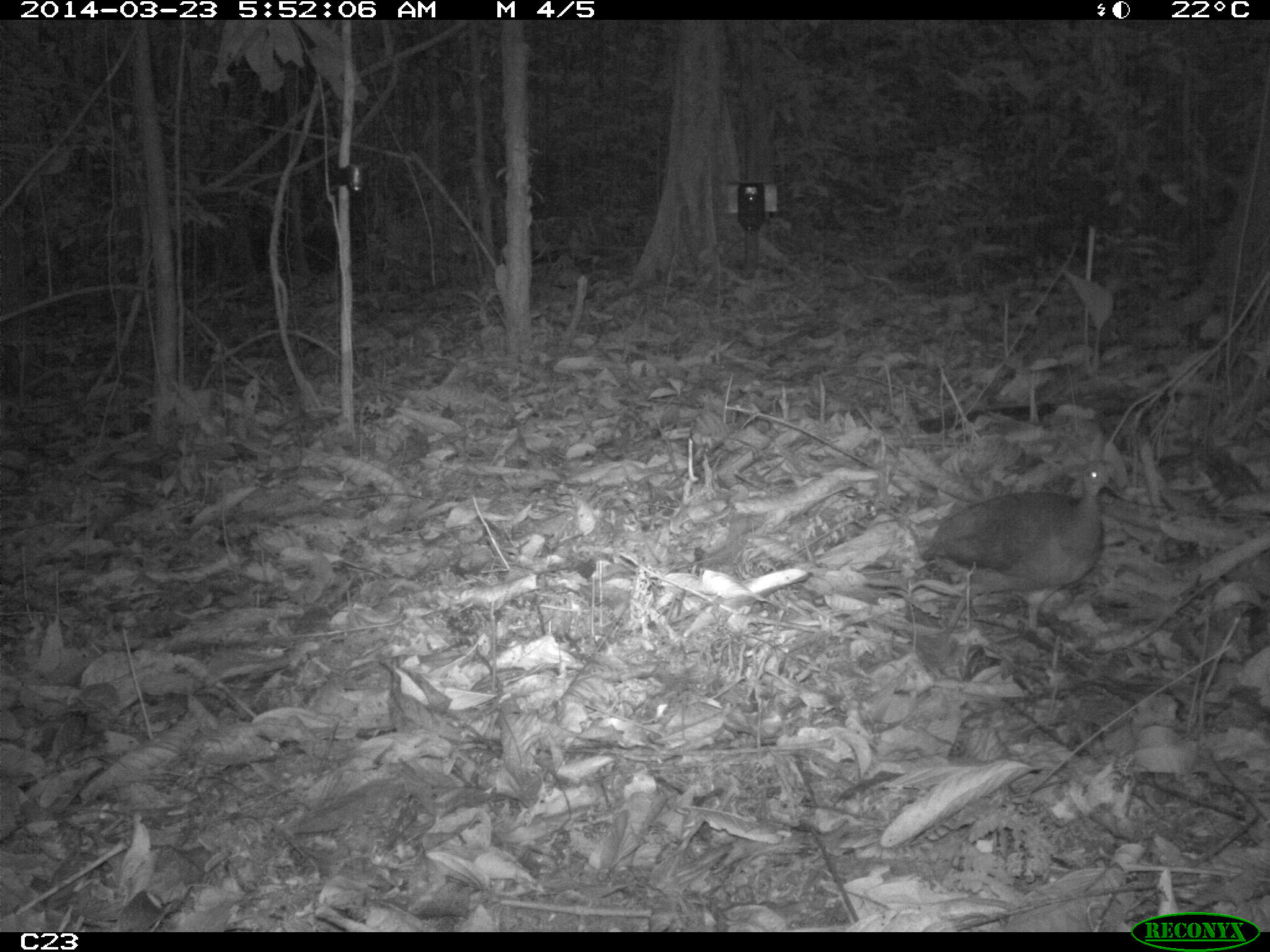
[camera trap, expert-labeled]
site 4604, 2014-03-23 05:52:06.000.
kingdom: Animalia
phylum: Chordata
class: Aves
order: Tinamiformes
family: Tinamidae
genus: Crypturellus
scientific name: Crypturellus soui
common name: little tinamou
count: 1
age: adult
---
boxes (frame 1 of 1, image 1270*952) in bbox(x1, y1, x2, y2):
crypturellus soui: bbox(919, 458, 1119, 643)